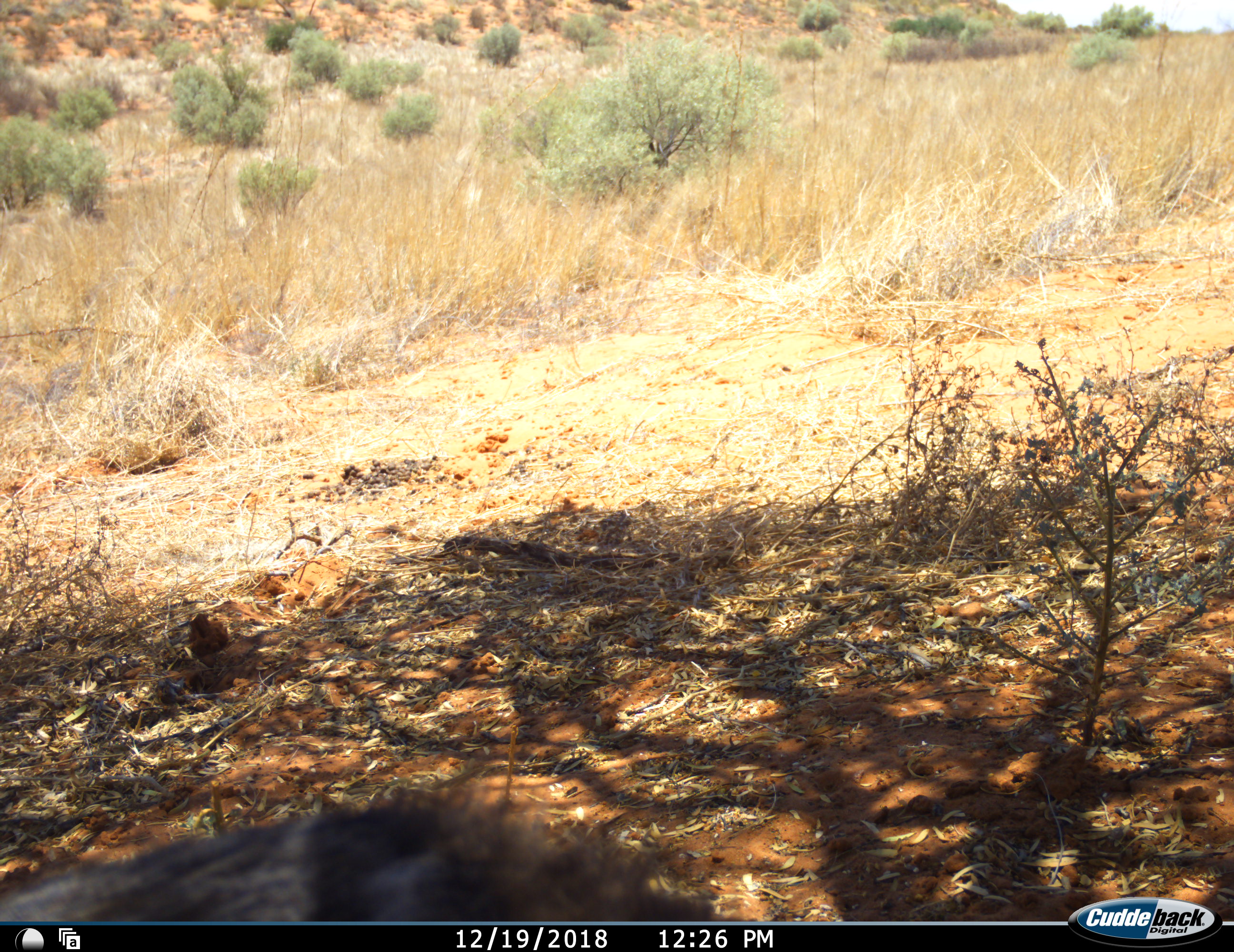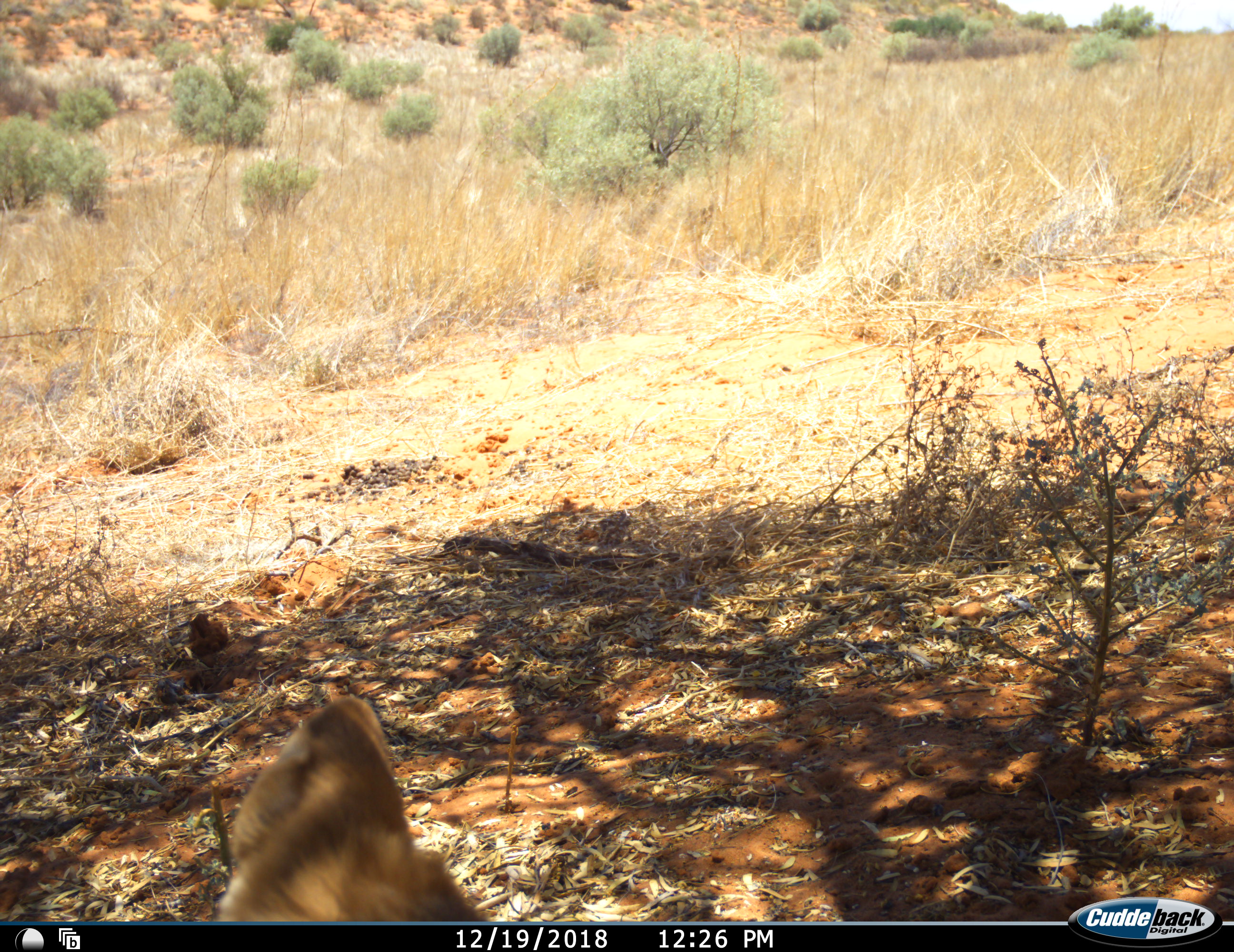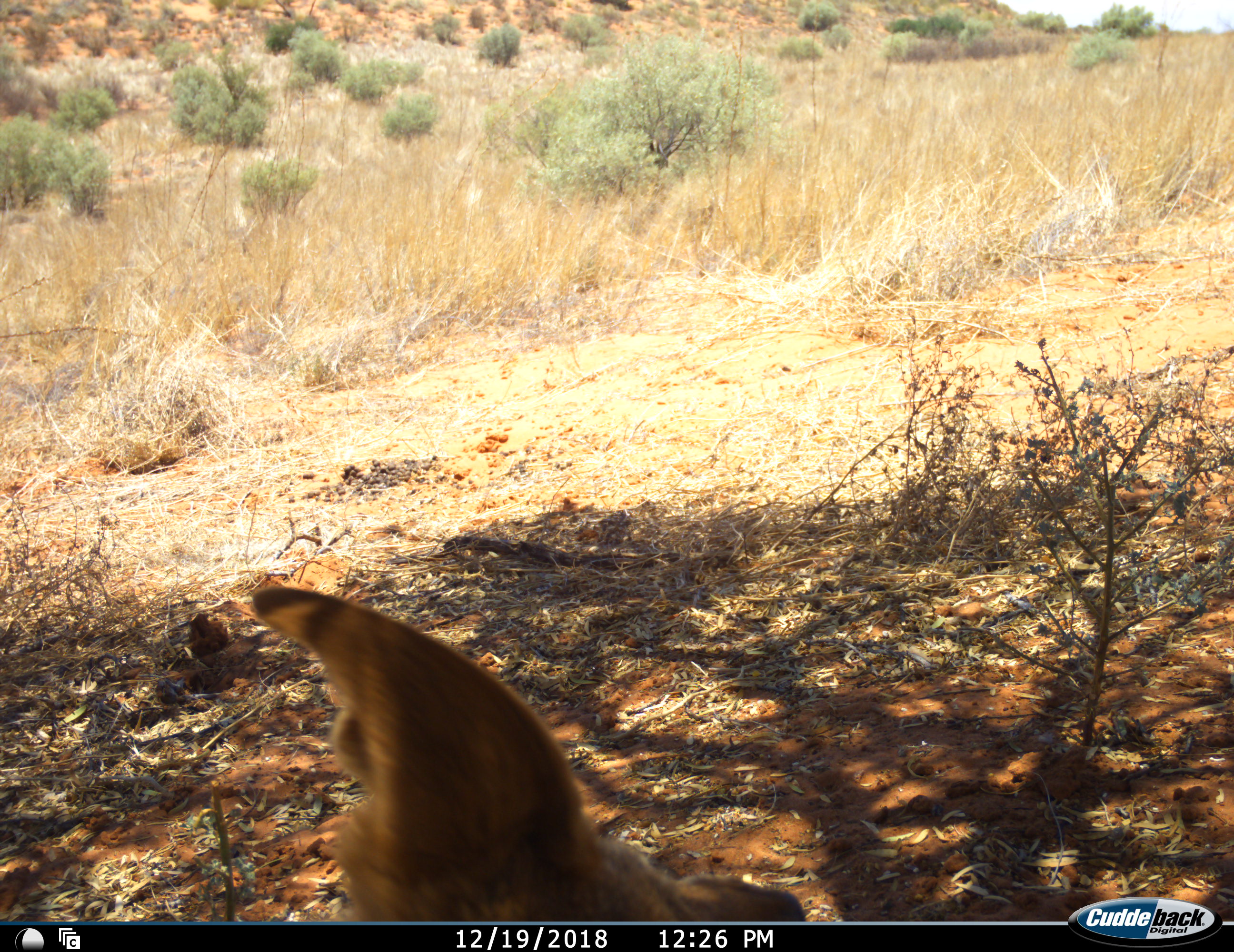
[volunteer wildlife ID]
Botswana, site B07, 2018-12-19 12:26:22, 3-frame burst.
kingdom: Animalia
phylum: Chordata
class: Mammalia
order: Carnivora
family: Canidae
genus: Lupulella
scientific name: Lupulella mesomelas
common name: black-backed jackal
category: jackalblackbacked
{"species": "jackalblackbacked (black-backed jackal) (Lupulella mesomelas)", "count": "1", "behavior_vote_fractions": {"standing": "36%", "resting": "18%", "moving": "45%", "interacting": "9%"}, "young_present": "0%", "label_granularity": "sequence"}